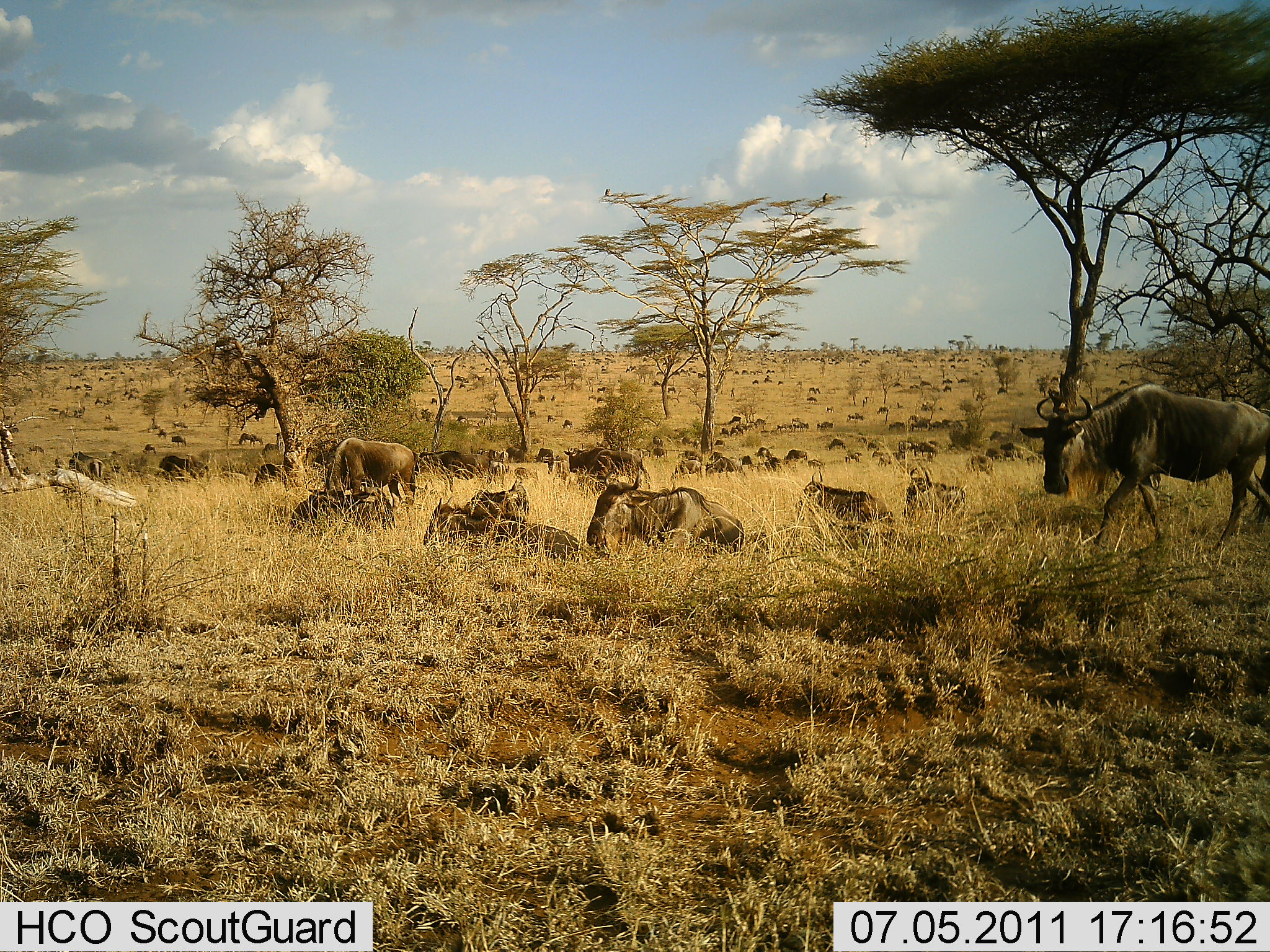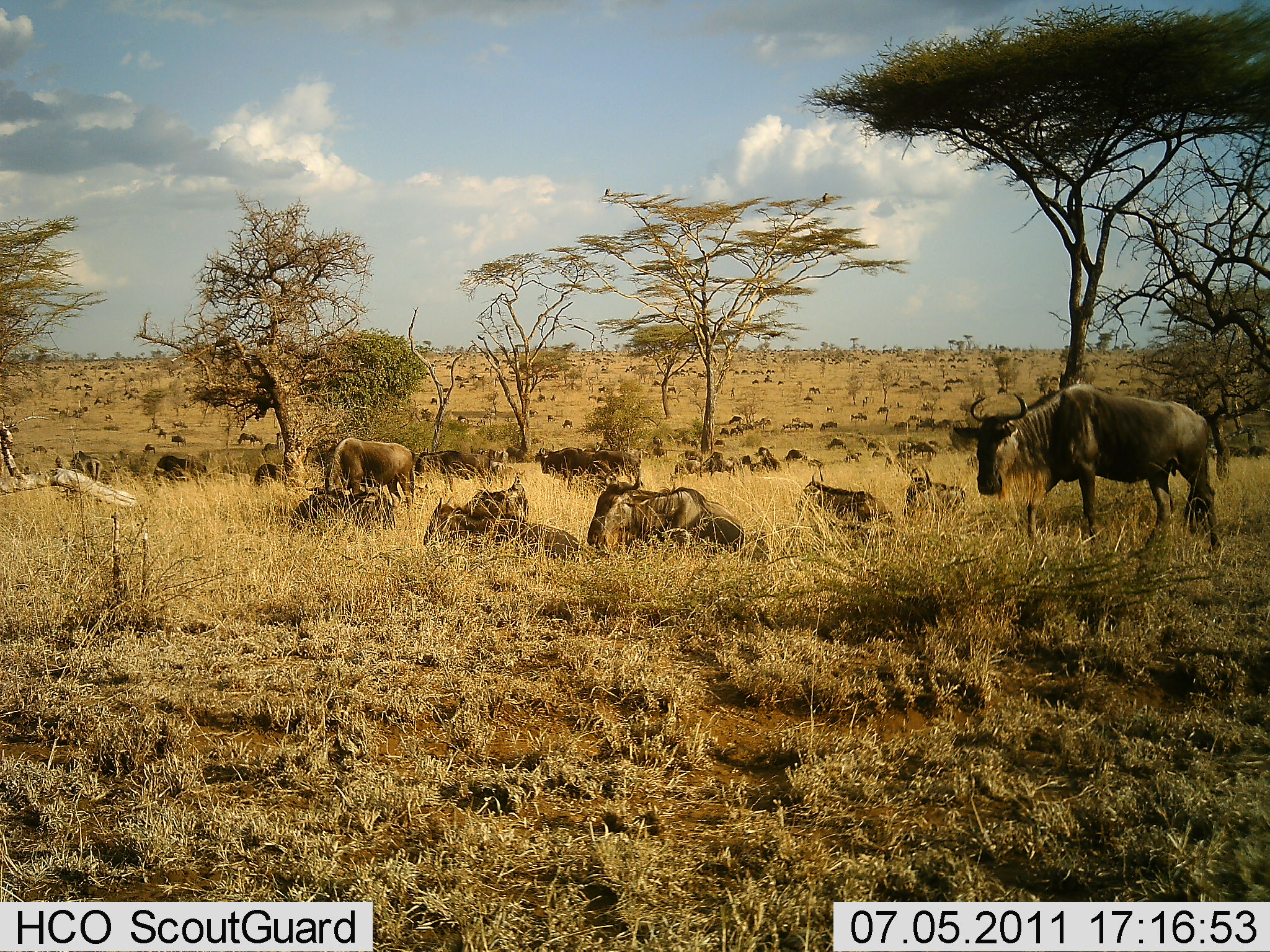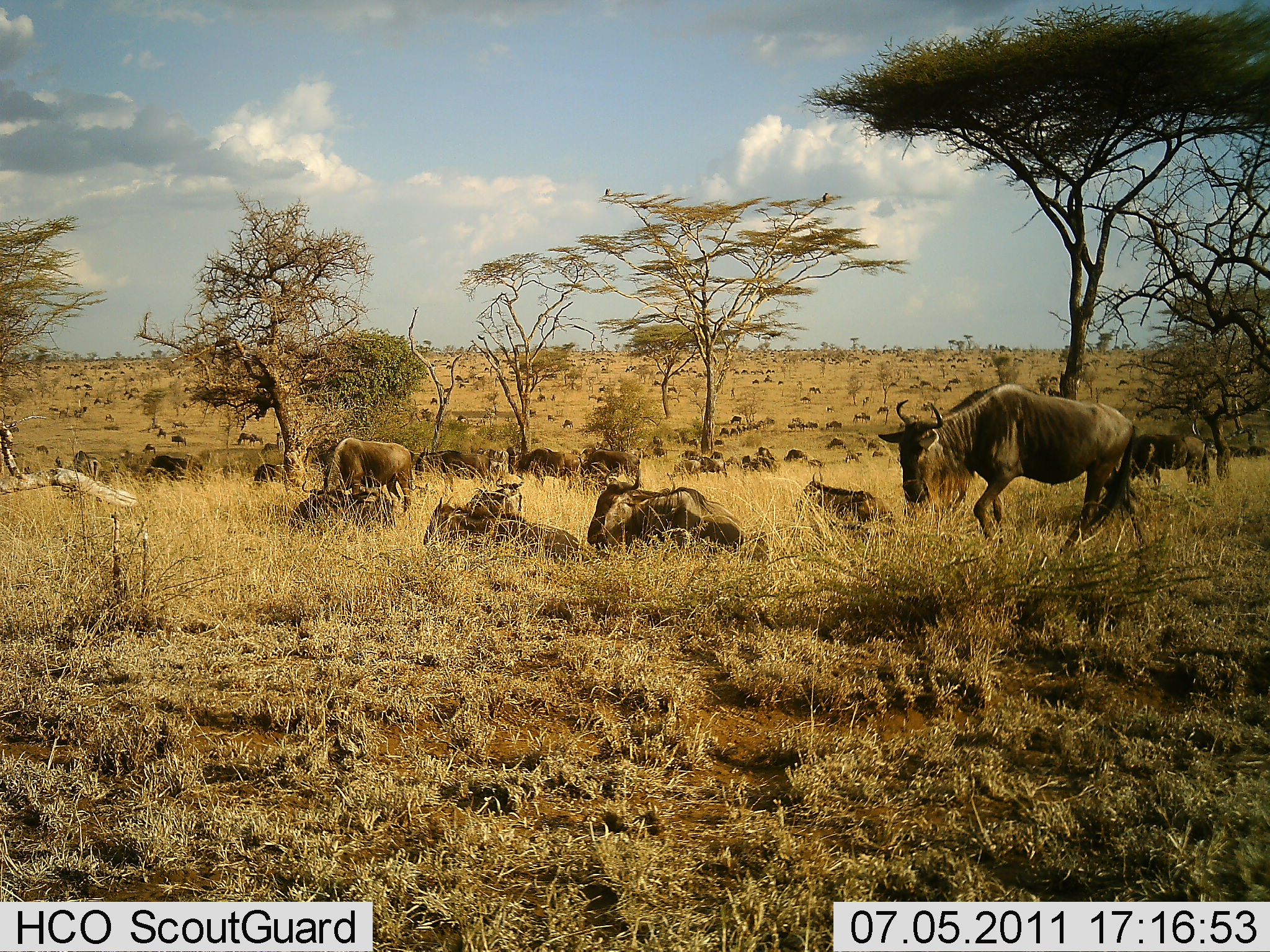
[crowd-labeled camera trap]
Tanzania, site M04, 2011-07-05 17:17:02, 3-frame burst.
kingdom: Animalia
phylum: Chordata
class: Mammalia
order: Artiodactyla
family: Bovidae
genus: Connochaetes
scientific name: Connochaetes taurinus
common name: blue wildebeest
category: wildebeest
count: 51+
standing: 40%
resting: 90%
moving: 60%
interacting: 0%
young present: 0%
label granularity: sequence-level